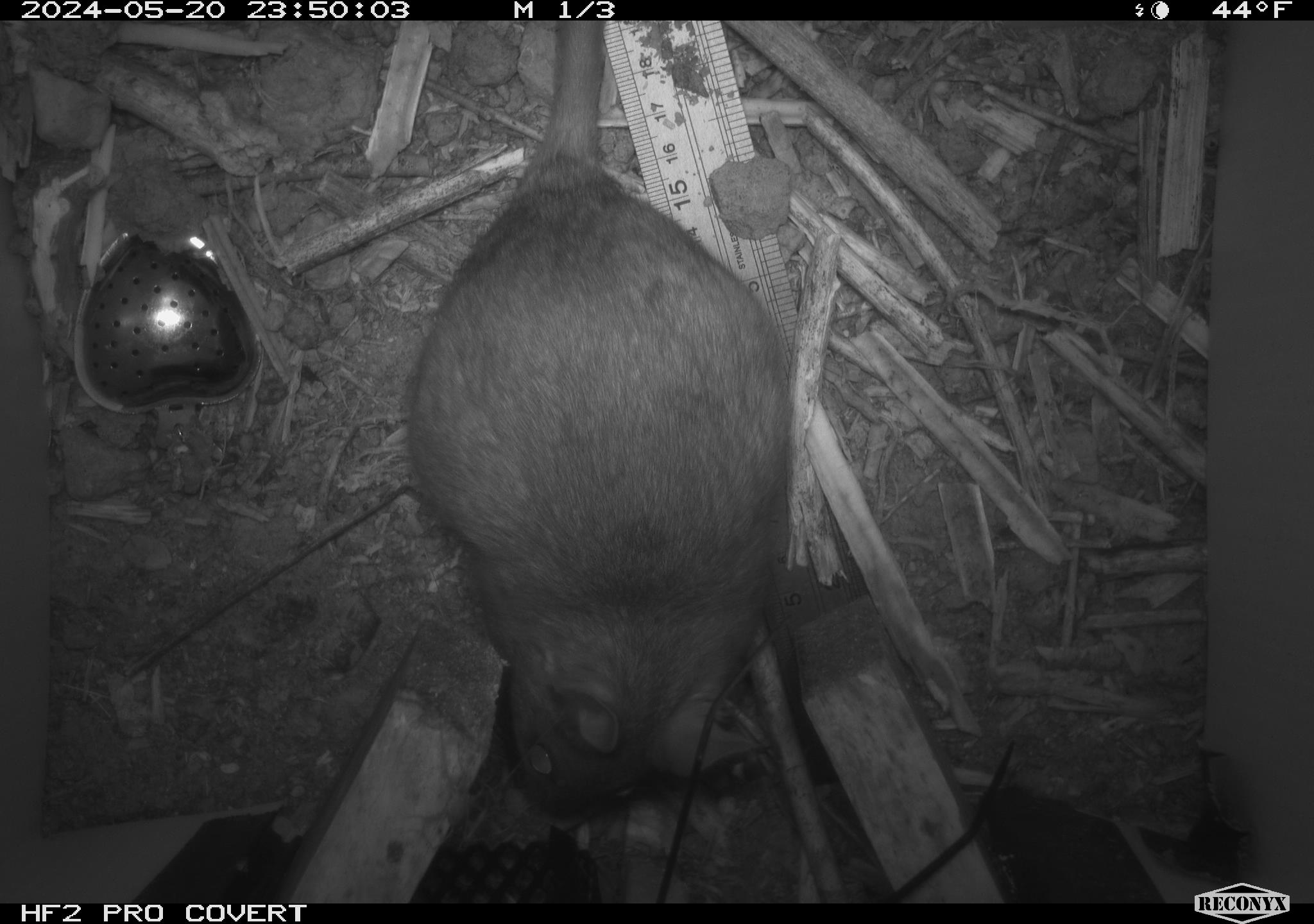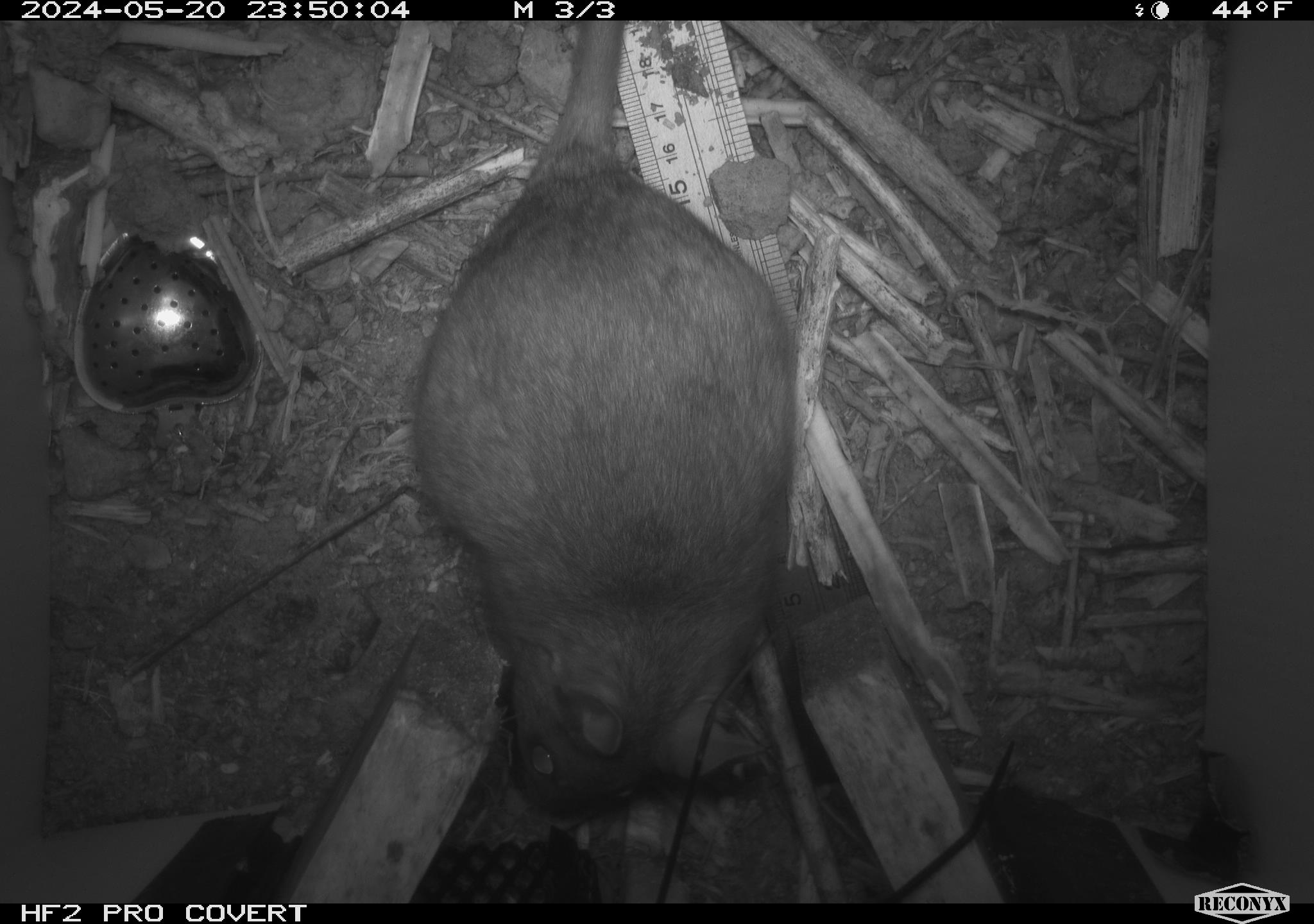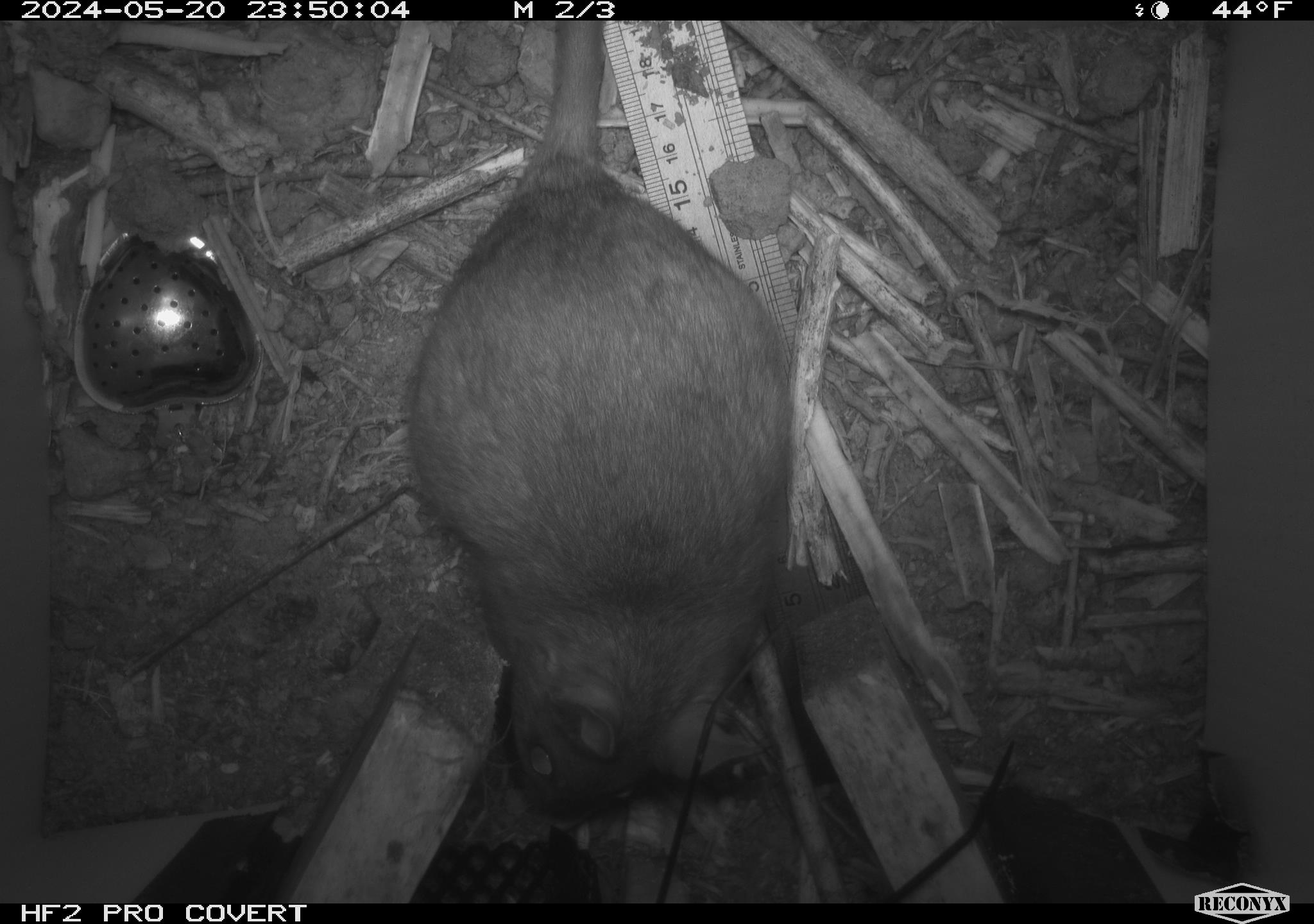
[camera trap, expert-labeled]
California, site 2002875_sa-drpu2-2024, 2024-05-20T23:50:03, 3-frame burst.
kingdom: Animalia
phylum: Chordata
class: Mammalia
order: Rodentia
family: Cricetidae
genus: Neotoma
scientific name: Neotoma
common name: pack rat or woodrat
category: neotoma species